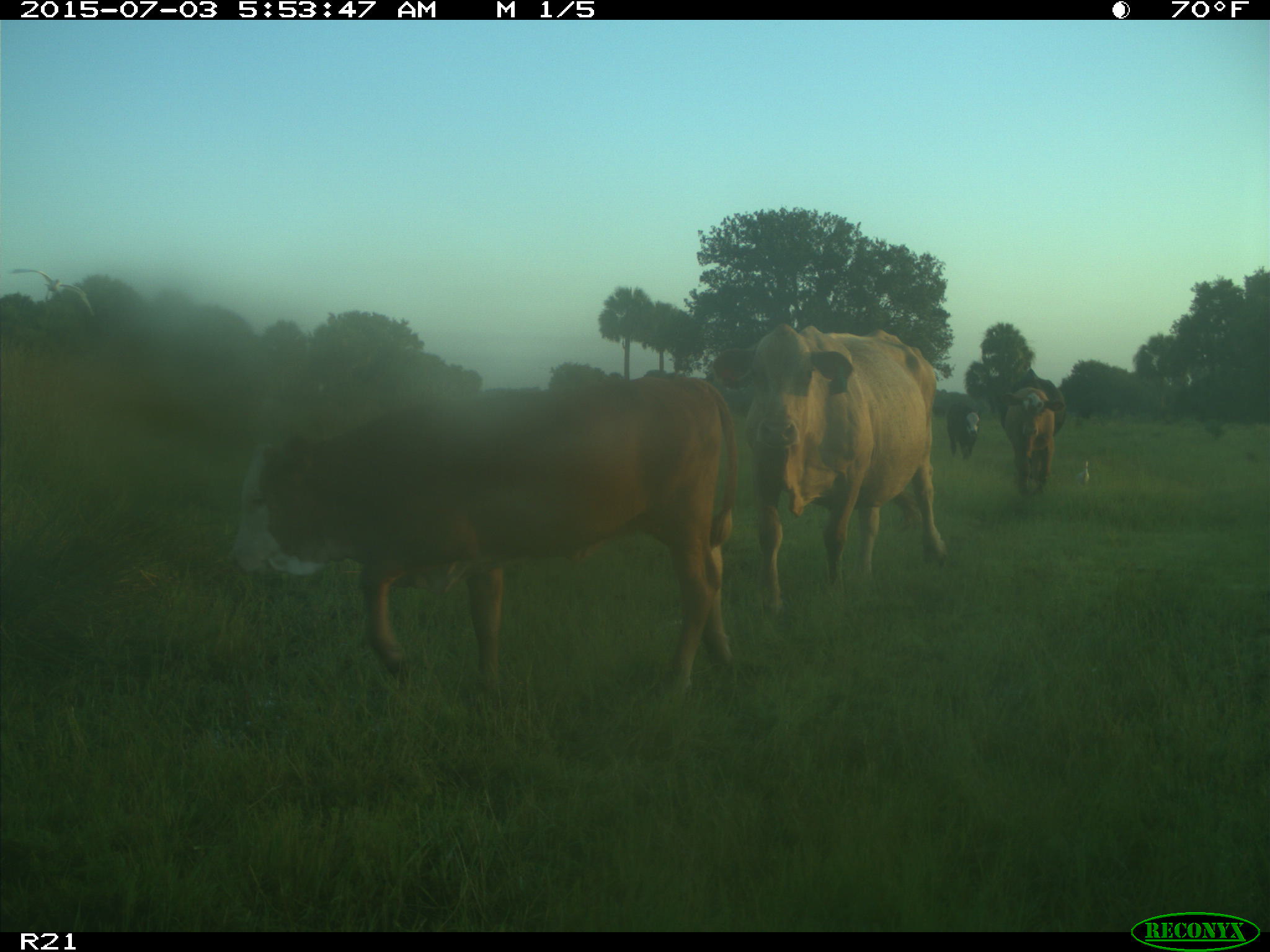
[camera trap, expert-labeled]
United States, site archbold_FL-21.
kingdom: Animalia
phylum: Chordata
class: Mammalia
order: Artiodactyla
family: Bovidae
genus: Bos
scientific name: Bos taurus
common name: domestic cow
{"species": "Bos taurus (domestic cow)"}